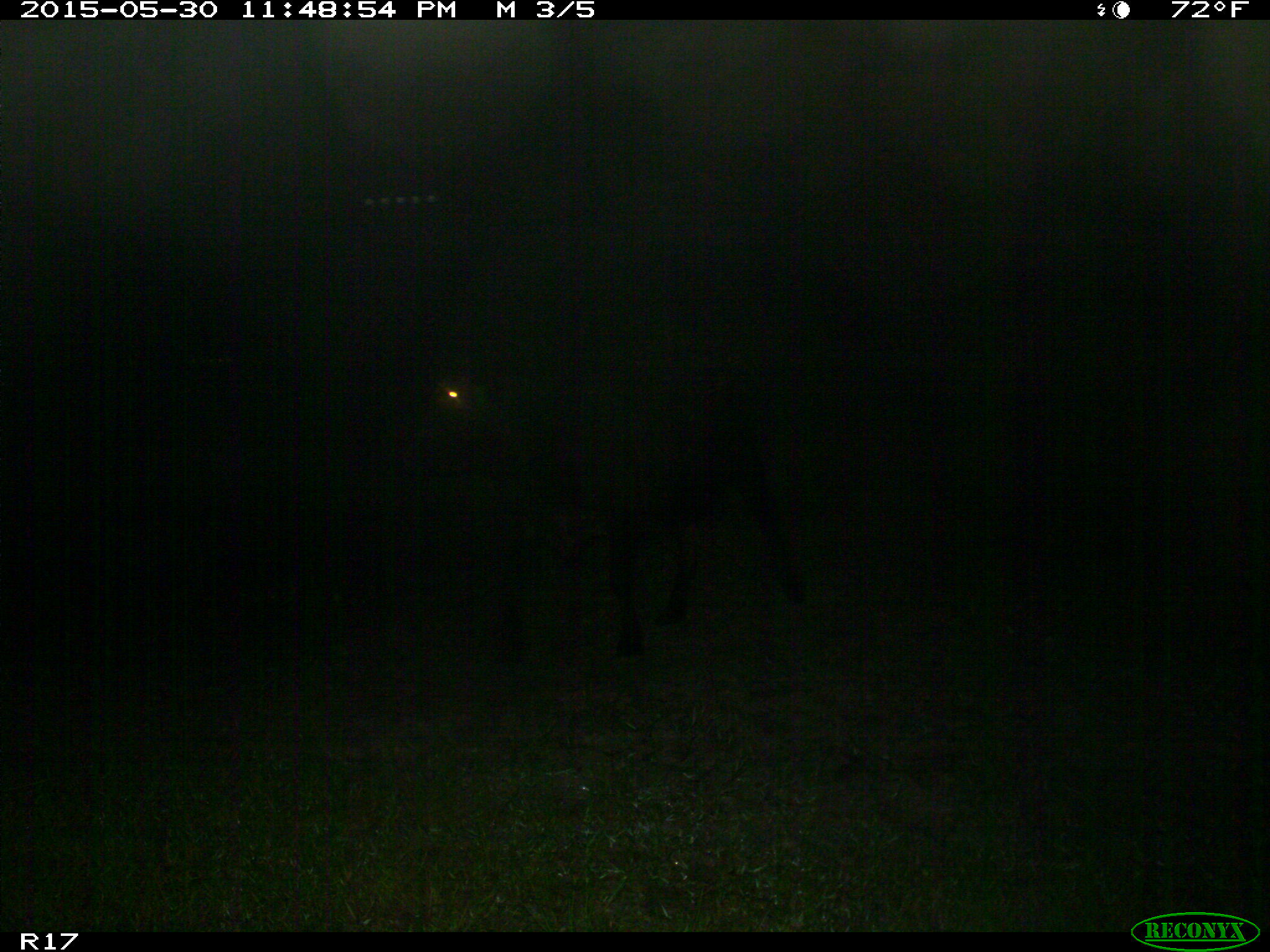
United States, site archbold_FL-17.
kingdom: Animalia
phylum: Chordata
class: Mammalia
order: Artiodactyla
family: Bovidae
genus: Bos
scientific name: Bos taurus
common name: domestic cow